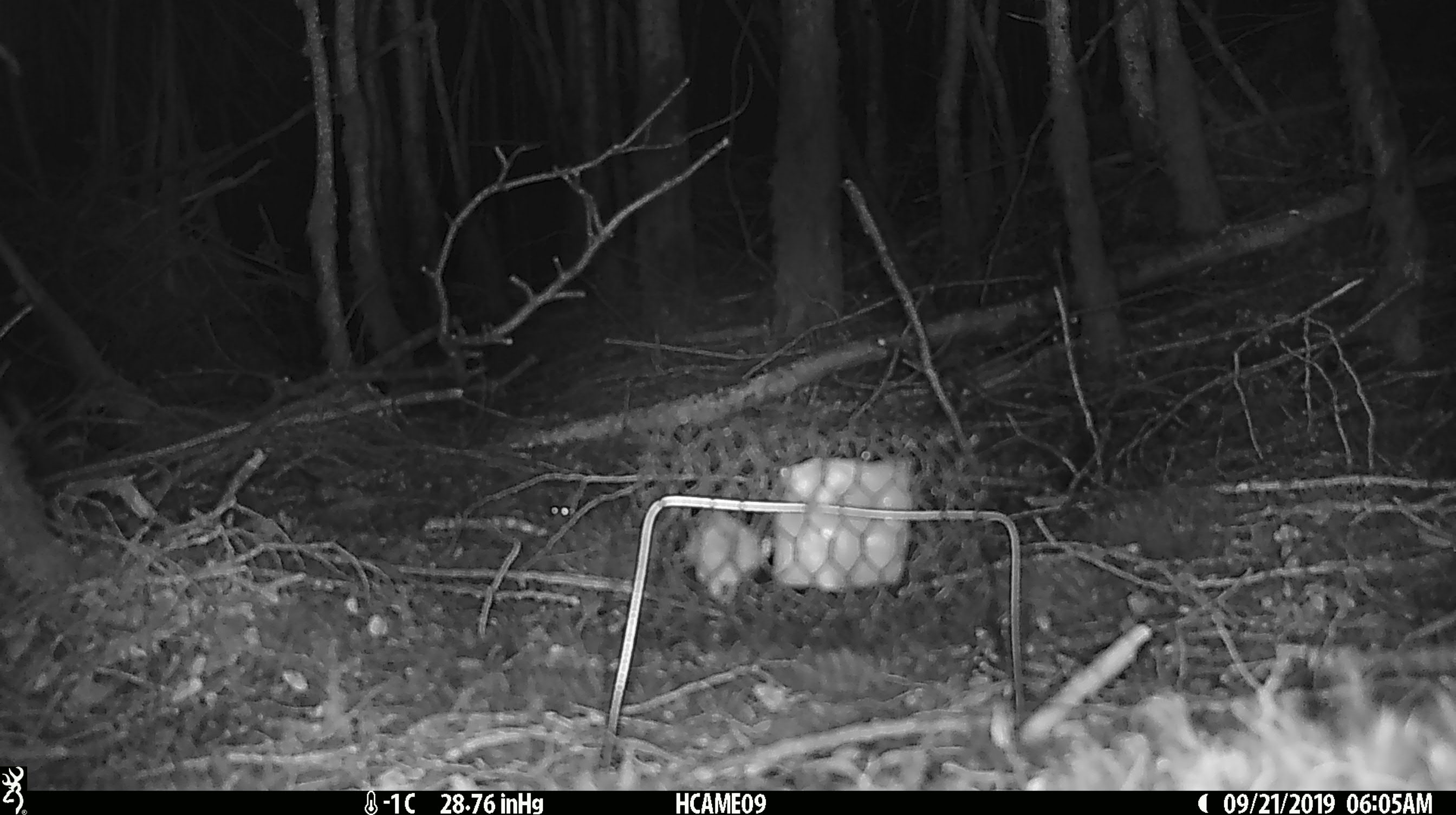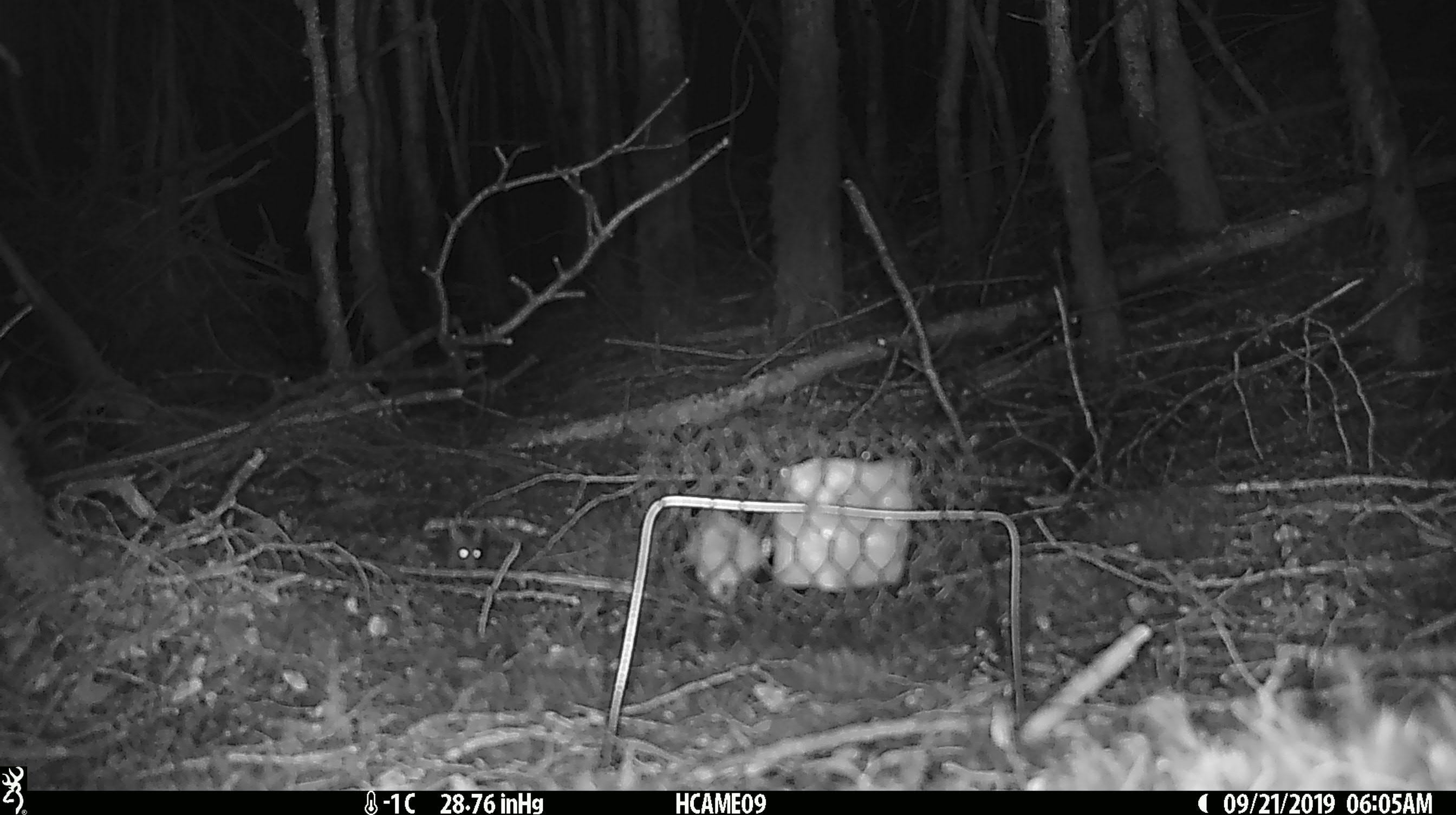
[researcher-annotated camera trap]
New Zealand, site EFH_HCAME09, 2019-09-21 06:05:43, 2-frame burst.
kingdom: Animalia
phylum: Chordata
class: Mammalia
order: Rodentia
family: Muridae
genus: Mus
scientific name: Mus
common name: mouse